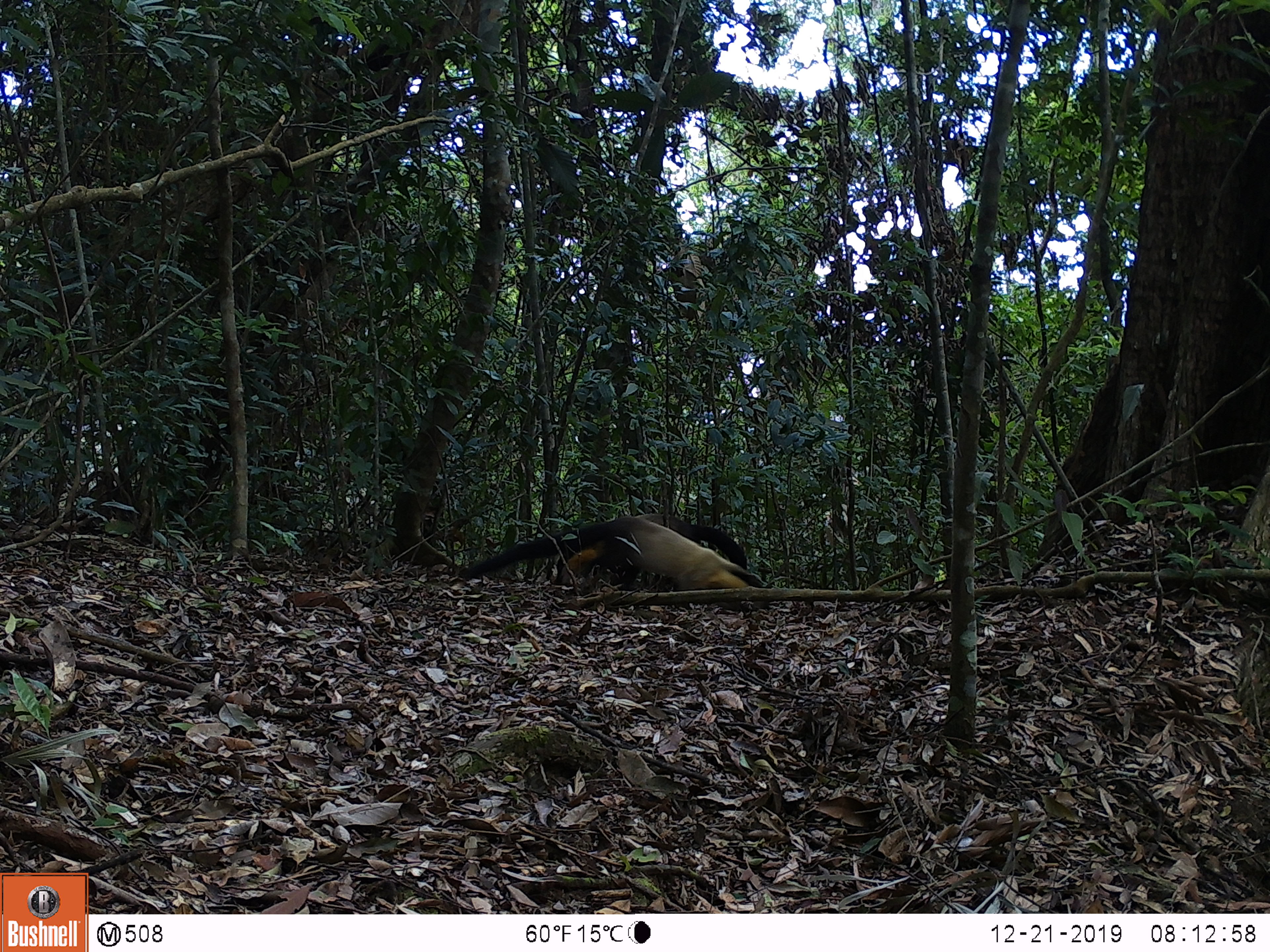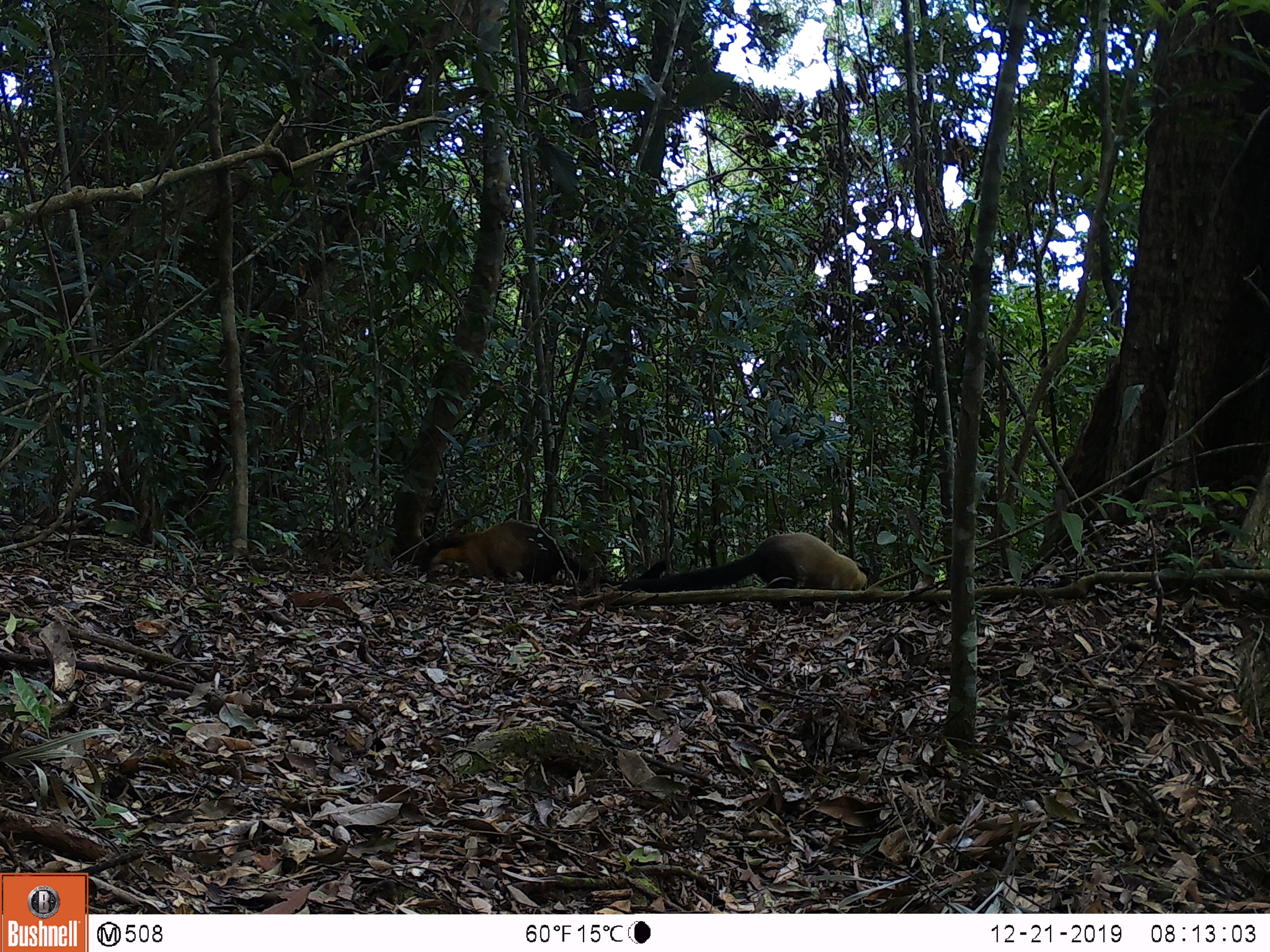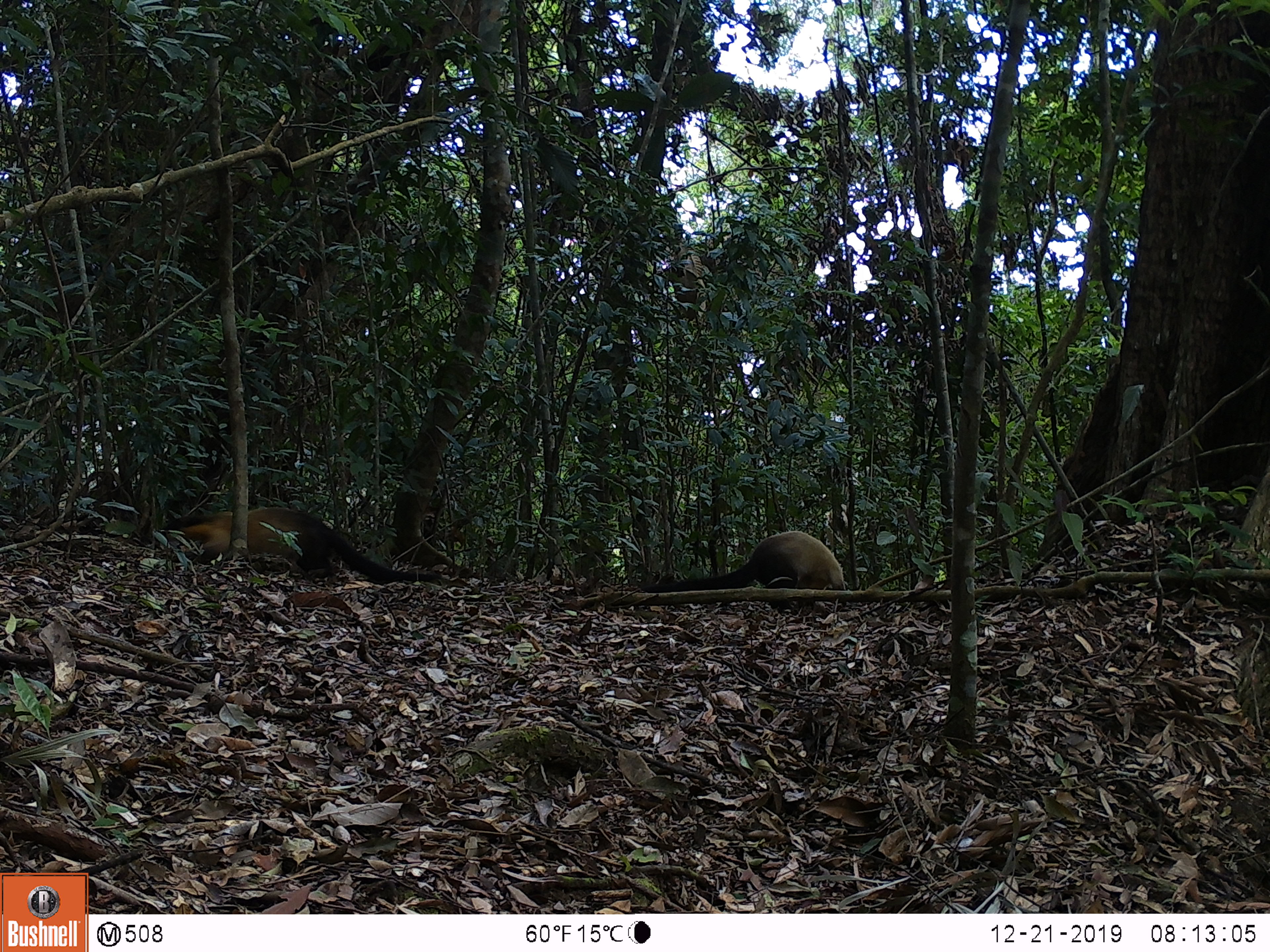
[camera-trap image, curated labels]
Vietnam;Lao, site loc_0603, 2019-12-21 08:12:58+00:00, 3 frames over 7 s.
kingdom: Animalia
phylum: Chordata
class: Mammalia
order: Carnivora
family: Mustelidae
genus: Martes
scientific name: Martes flavigula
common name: yellow-throated marten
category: yellow throated marten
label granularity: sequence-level